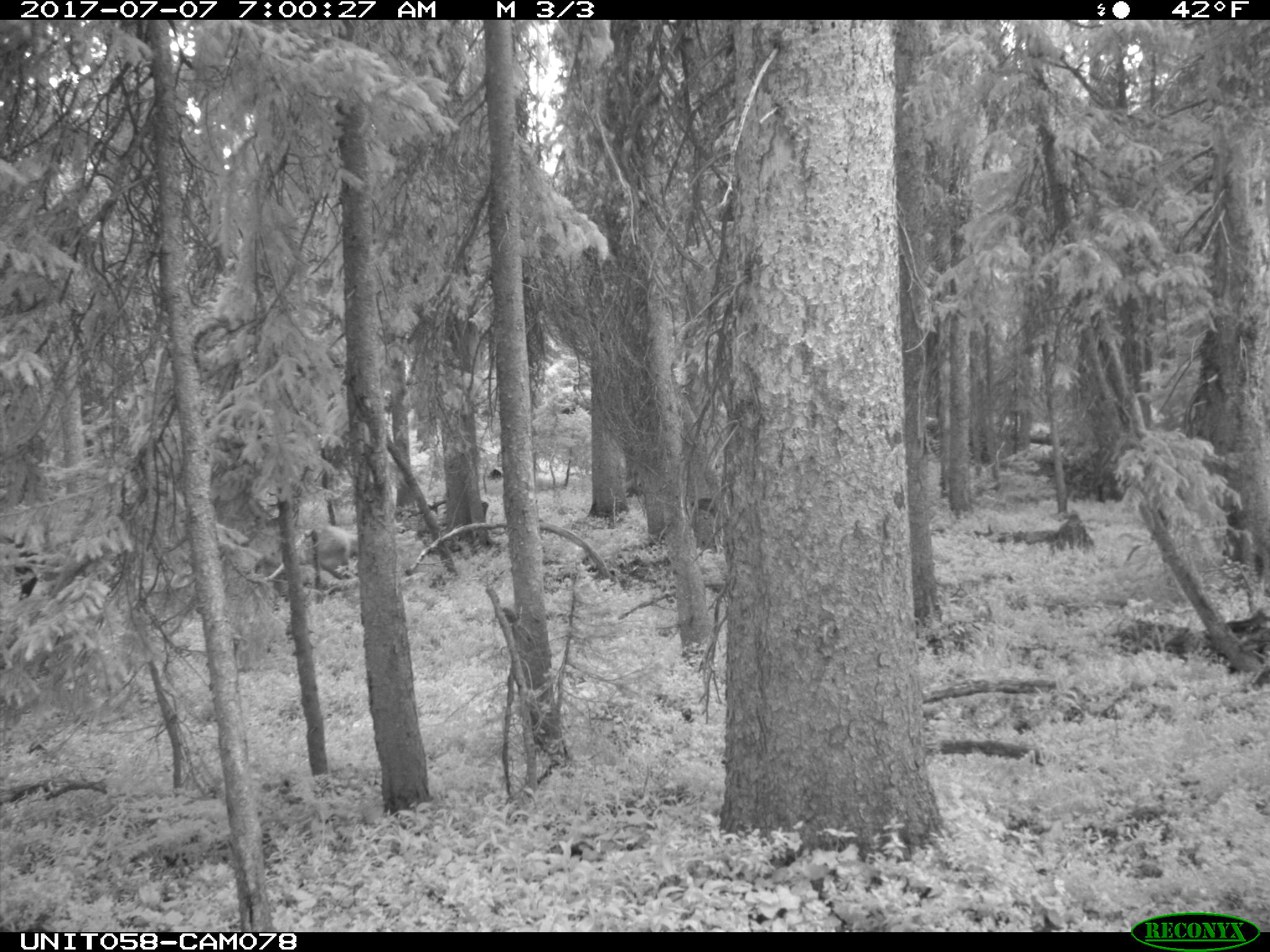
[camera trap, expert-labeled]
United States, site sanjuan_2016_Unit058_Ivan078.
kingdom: Animalia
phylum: Chordata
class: Mammalia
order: Artiodactyla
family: Cervidae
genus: Cervus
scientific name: Cervus elaphus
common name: red deer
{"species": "Cervus elaphus (red deer)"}